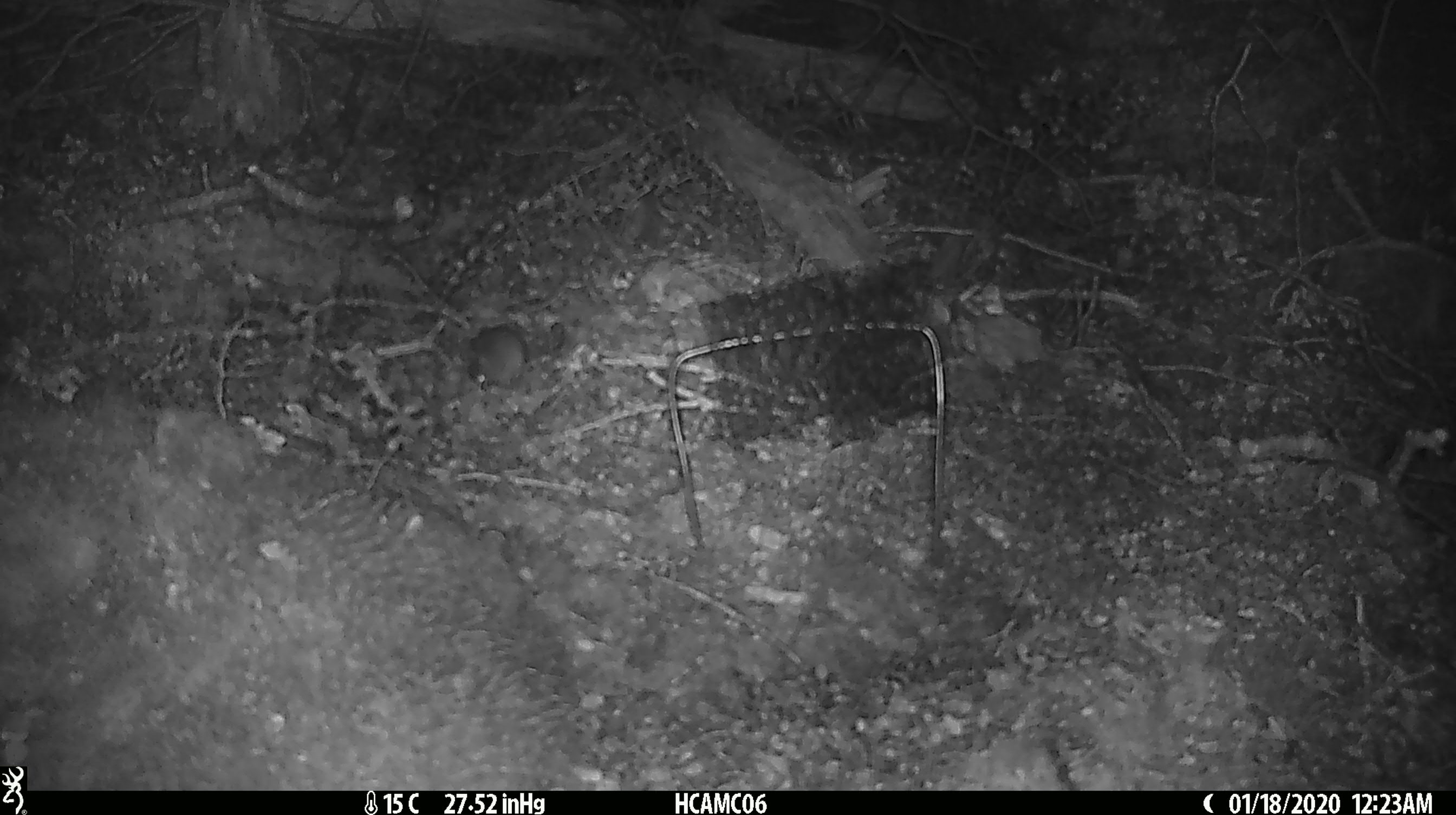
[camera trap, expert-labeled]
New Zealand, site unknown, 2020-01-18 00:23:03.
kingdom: Animalia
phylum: Chordata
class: Mammalia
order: Rodentia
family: Muridae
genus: Mus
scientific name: Mus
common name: mouse